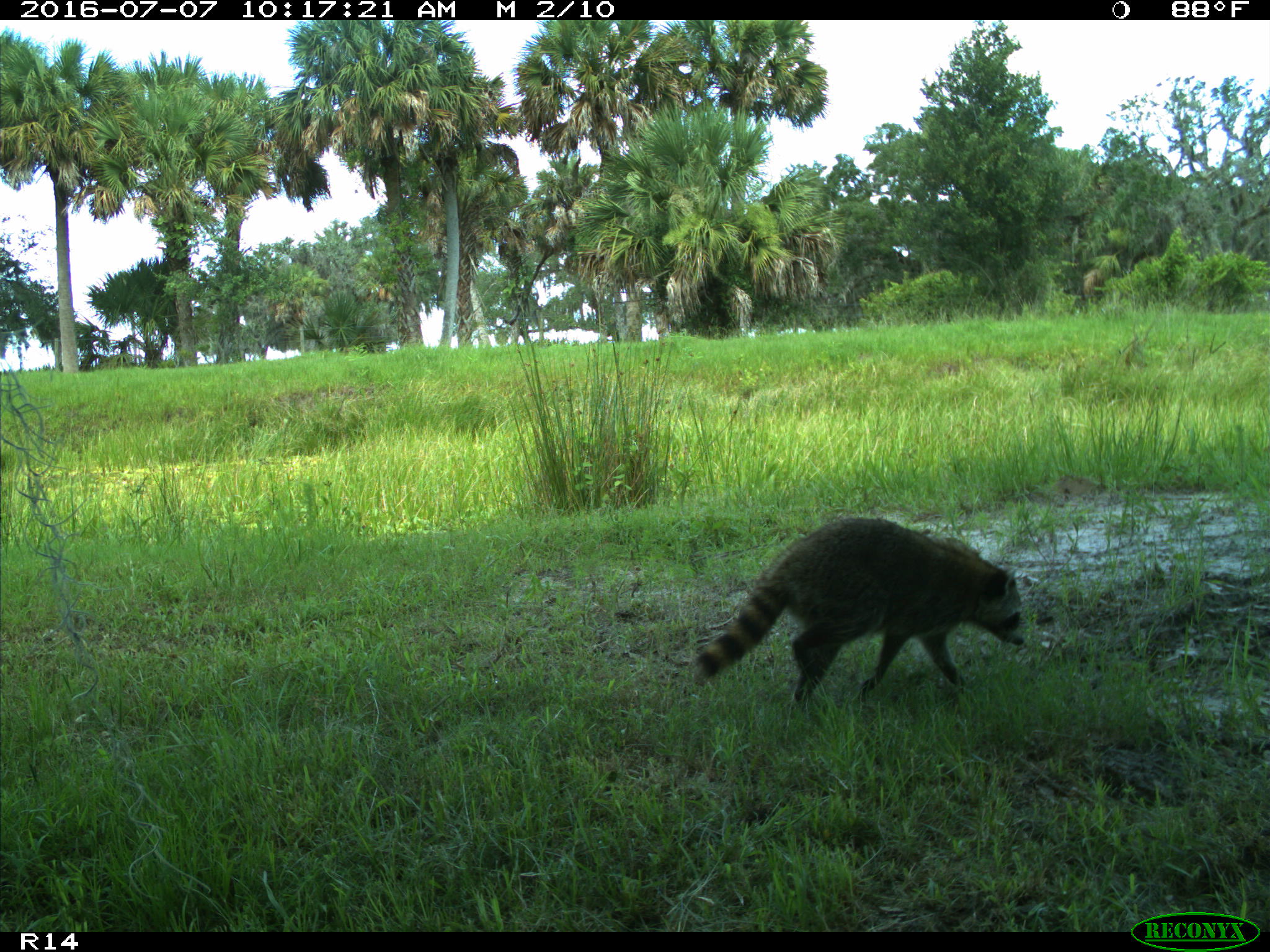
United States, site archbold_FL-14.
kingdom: Animalia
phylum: Chordata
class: Mammalia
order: Carnivora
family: Procyonidae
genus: Procyon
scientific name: Procyon lotor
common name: common raccoon